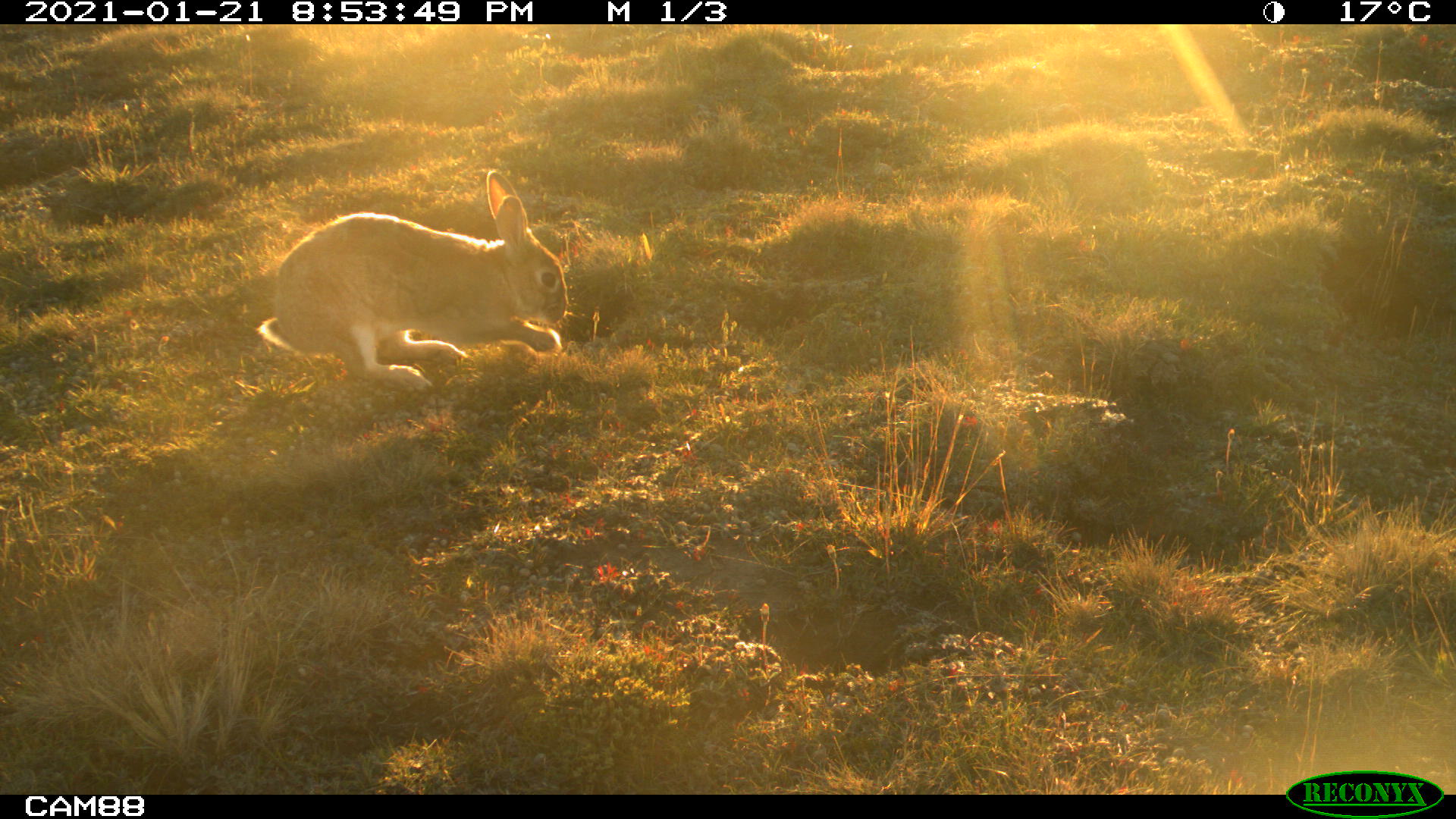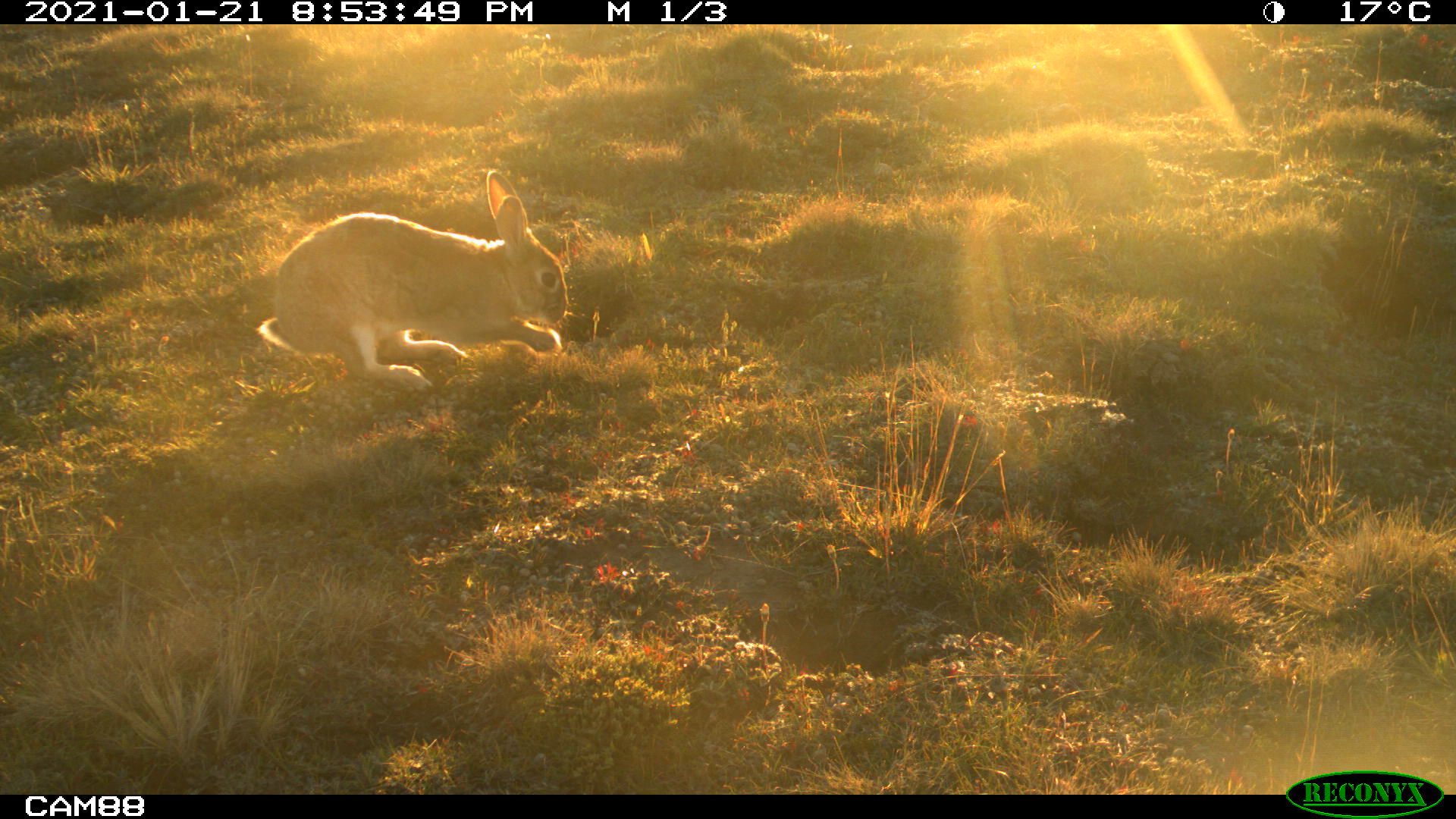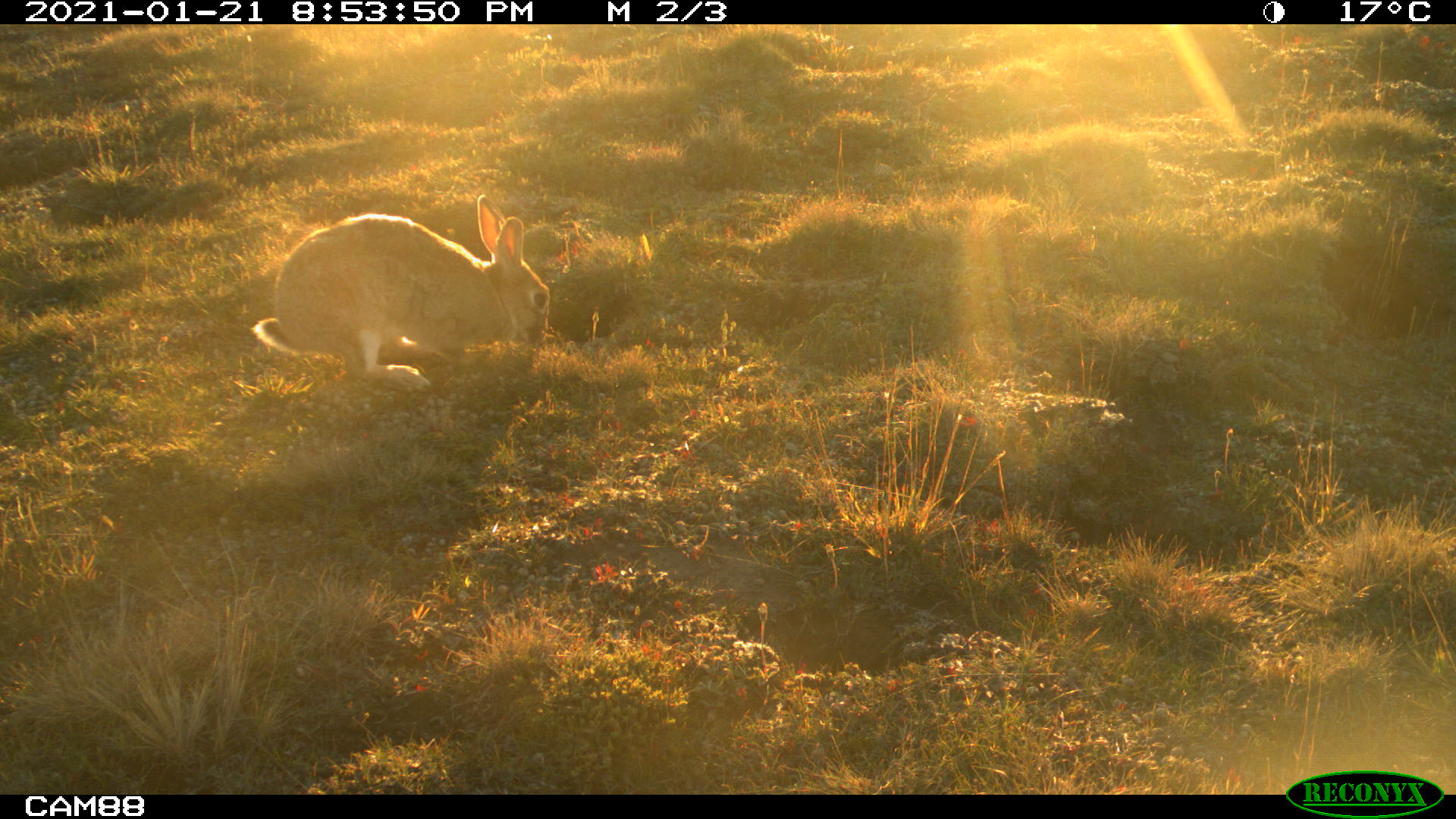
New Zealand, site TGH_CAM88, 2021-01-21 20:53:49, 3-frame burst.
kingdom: Animalia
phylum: Chordata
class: Mammalia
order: Lagomorpha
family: Leporidae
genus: Oryctolagus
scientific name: Oryctolagus cuniculus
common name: european rabbit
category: rabbit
Rabbit (european rabbit) (Oryctolagus cuniculus).